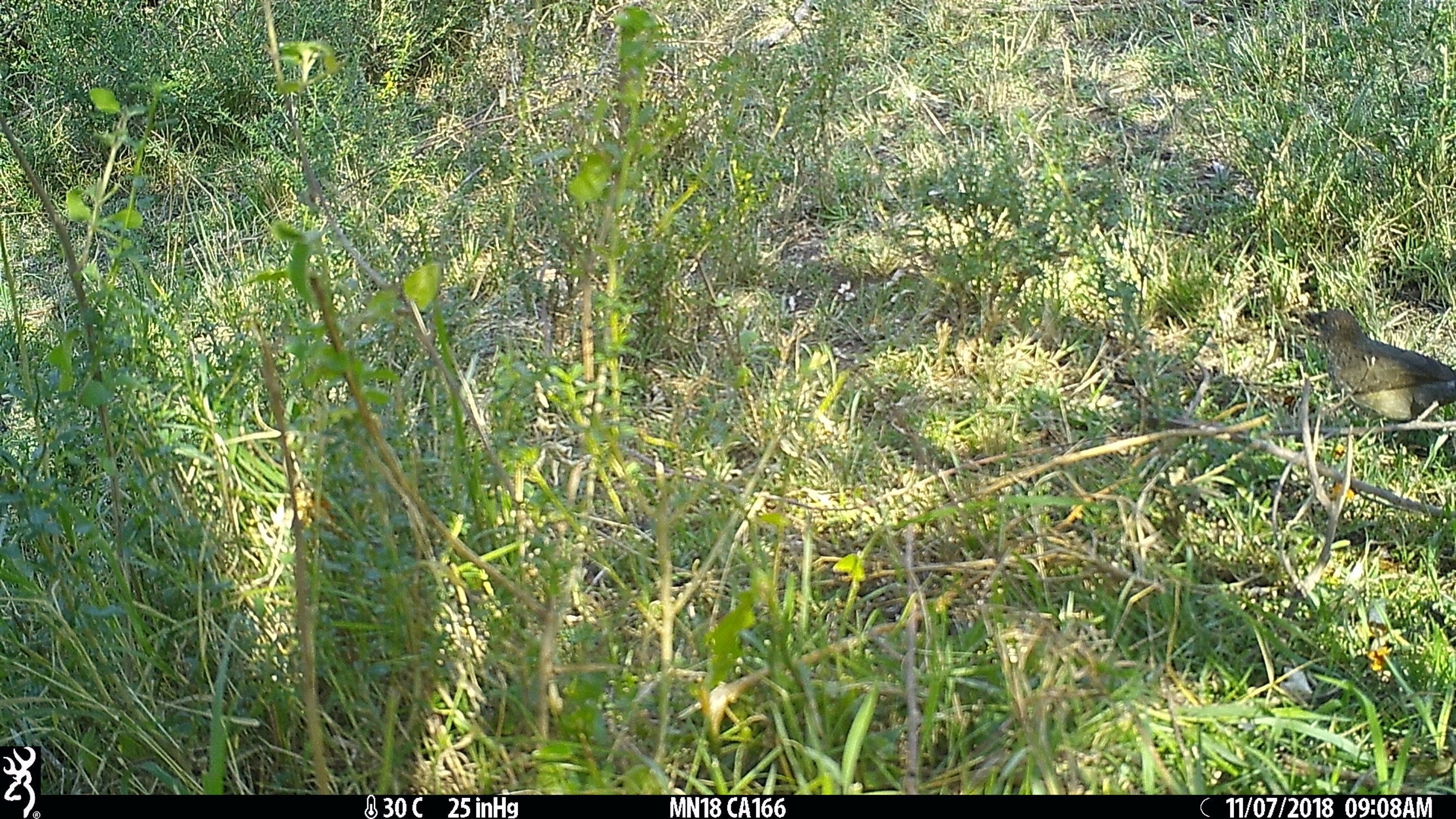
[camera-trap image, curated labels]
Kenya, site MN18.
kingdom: Animalia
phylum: Chordata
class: Aves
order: Passeriformes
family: Leiothrichidae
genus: Turdoides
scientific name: Turdoides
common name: babbler